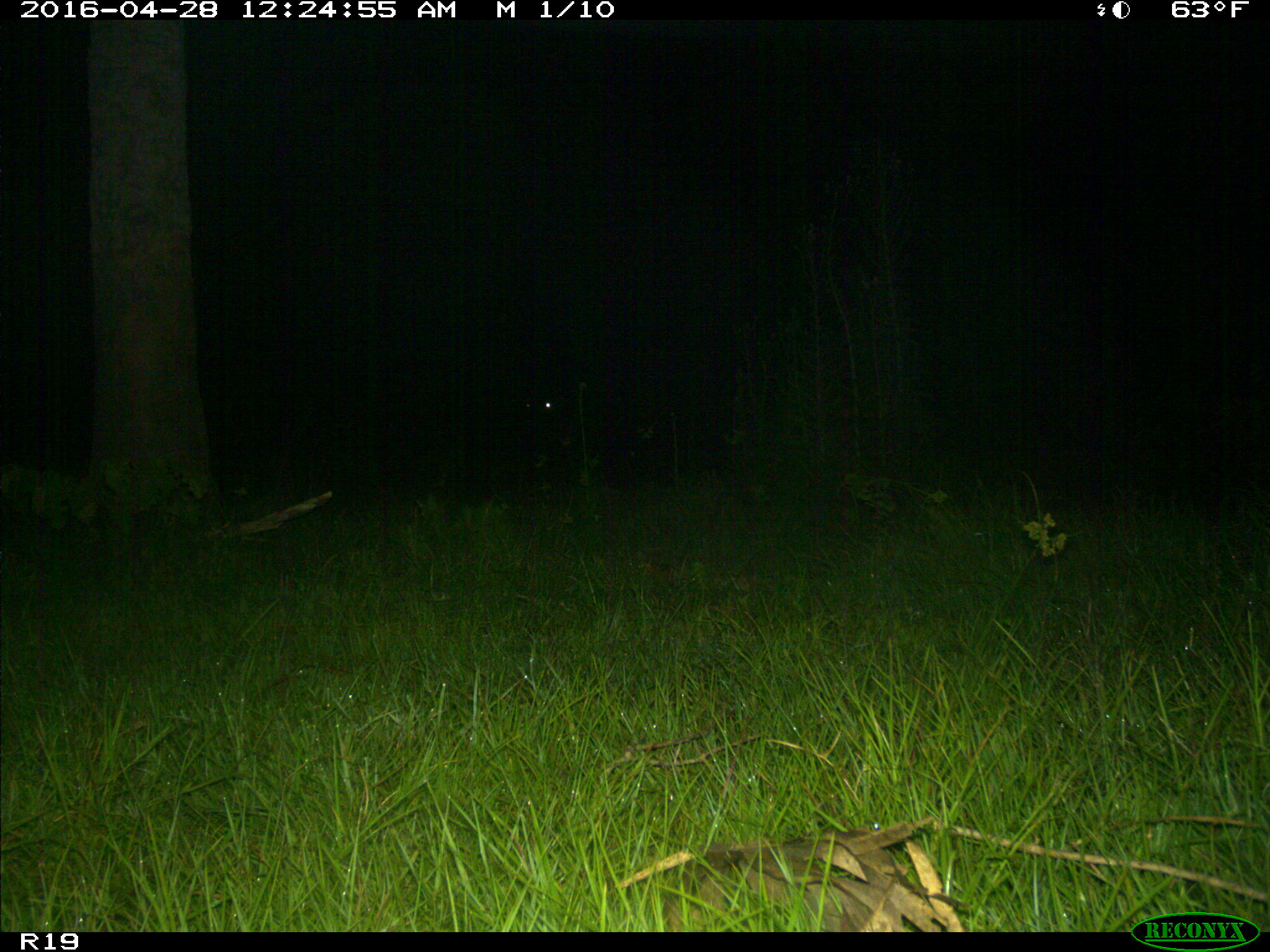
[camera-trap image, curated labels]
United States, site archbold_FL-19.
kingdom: Animalia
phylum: Chordata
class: Mammalia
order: Artiodactyla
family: Bovidae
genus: Bos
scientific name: Bos taurus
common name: domestic cow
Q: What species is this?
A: Bos taurus (domestic cow).